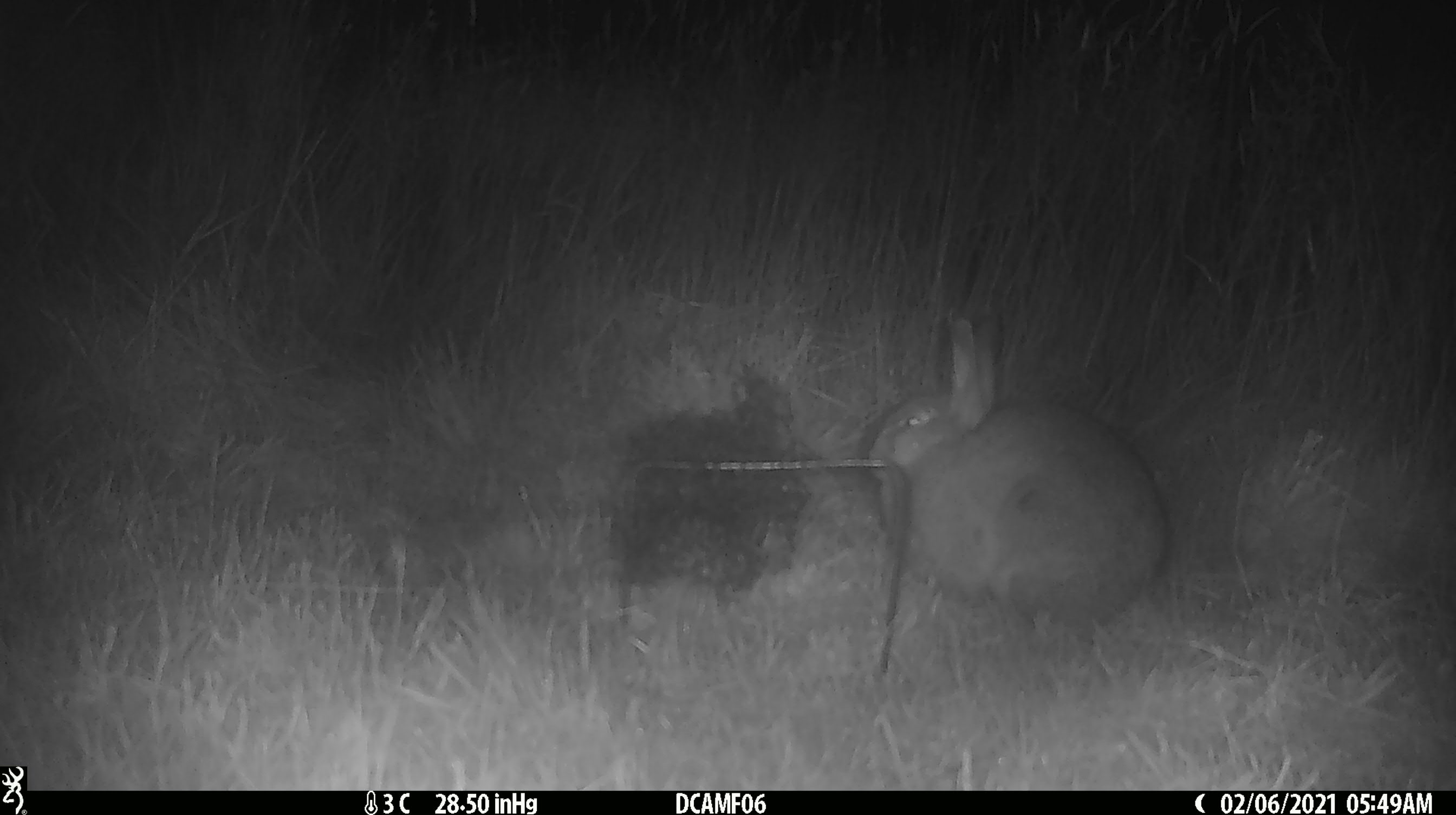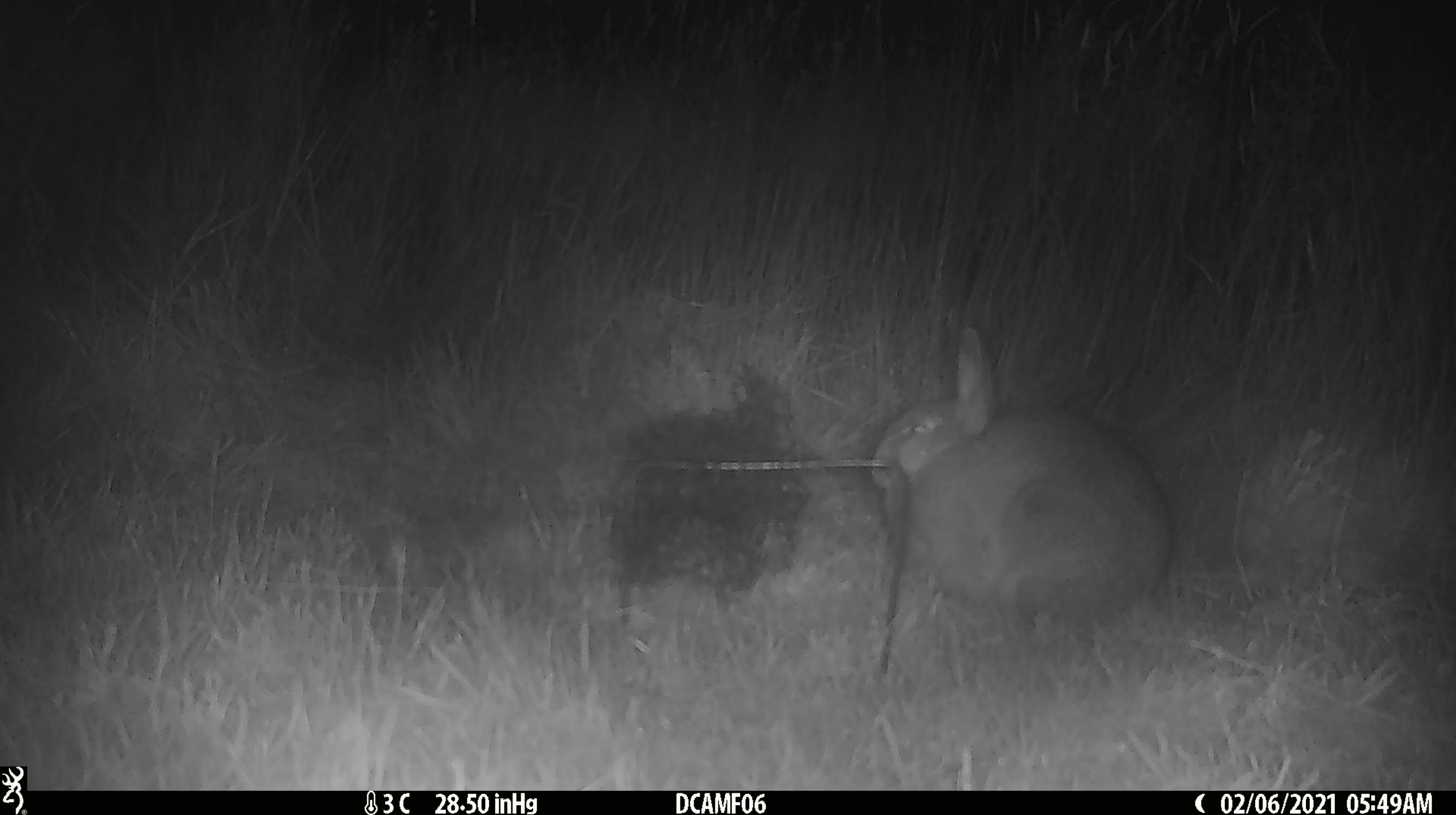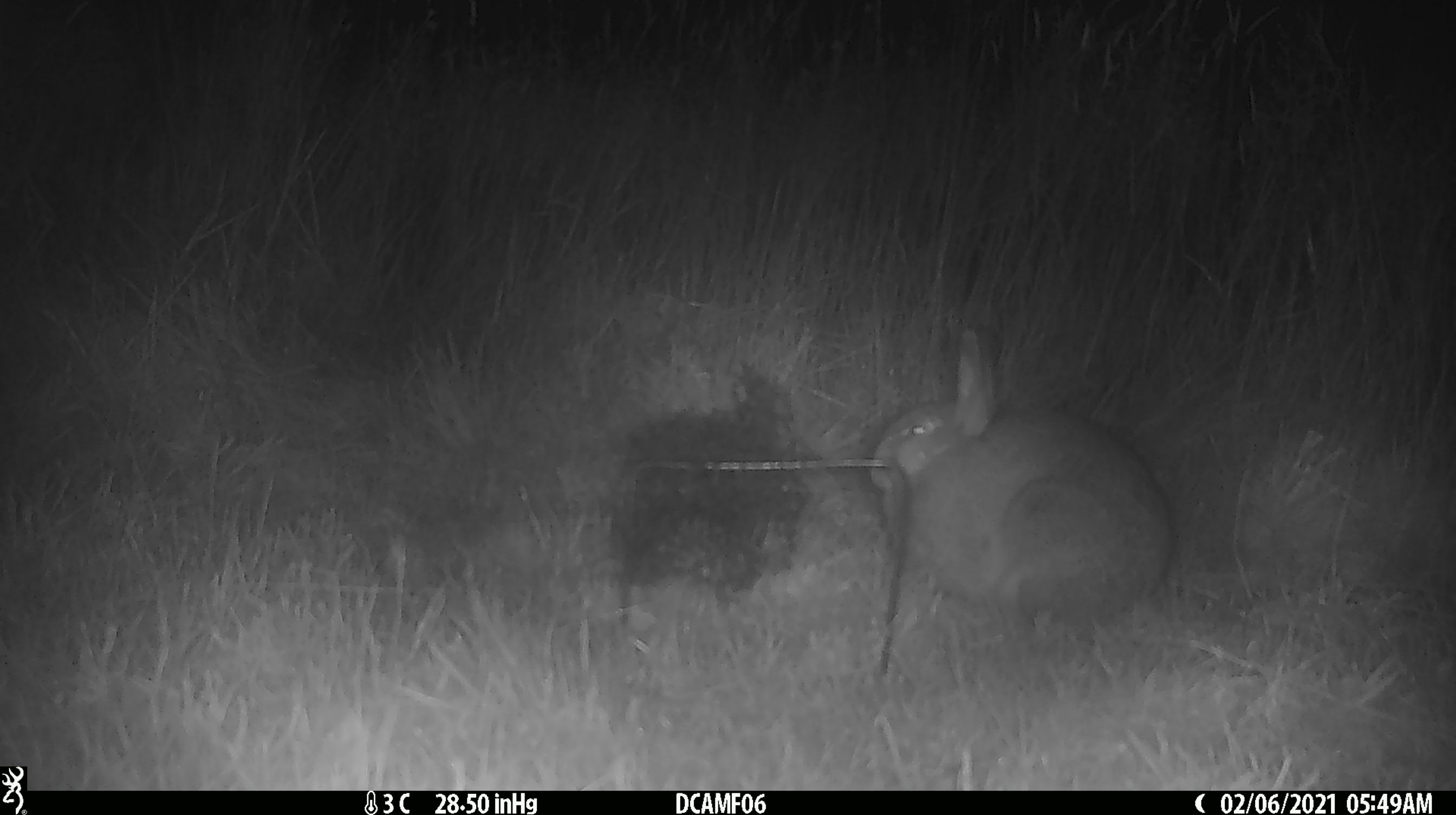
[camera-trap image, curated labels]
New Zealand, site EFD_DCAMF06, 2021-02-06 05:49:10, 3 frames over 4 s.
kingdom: Animalia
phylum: Chordata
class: Mammalia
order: Lagomorpha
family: Leporidae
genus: Oryctolagus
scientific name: Oryctolagus cuniculus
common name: european rabbit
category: rabbit